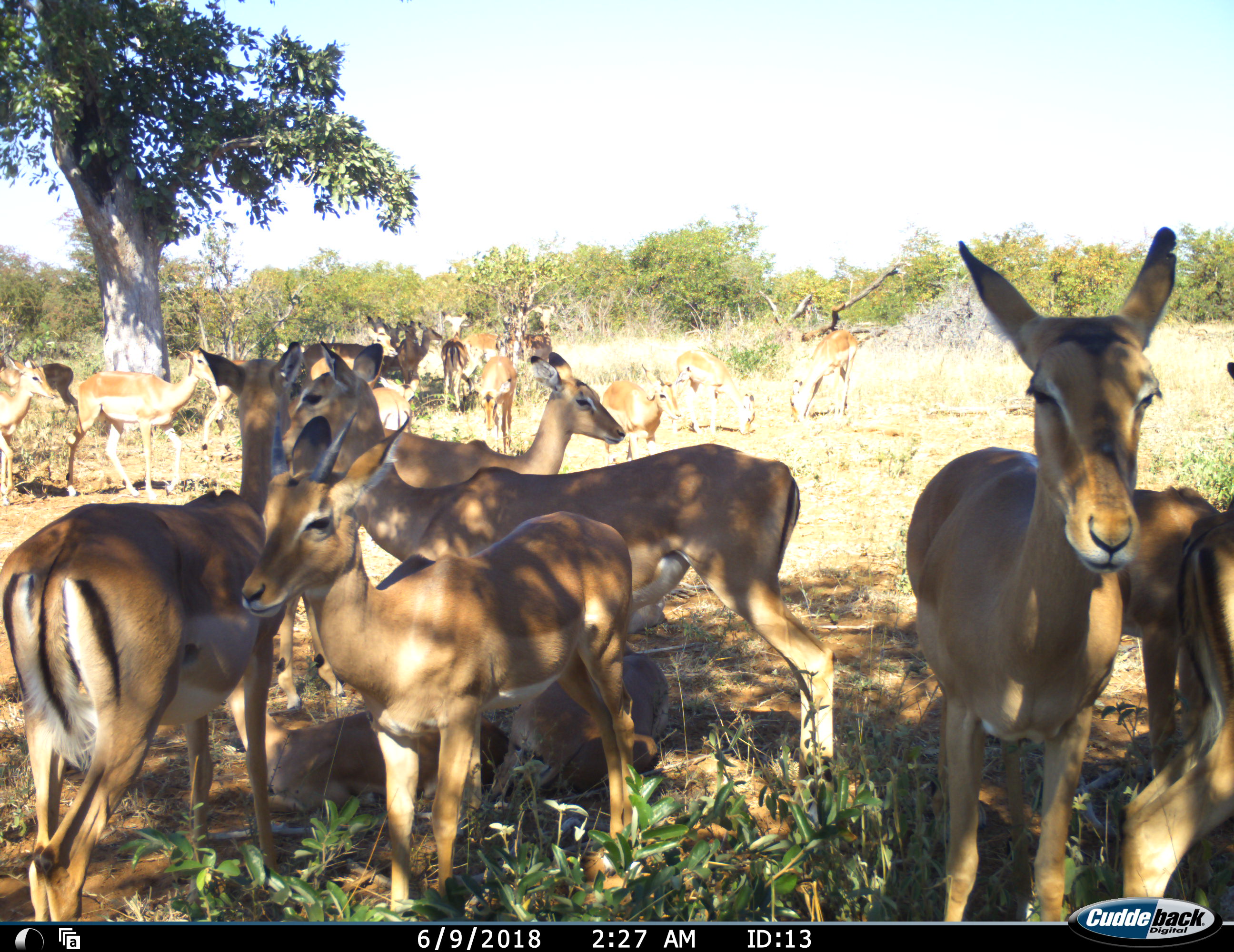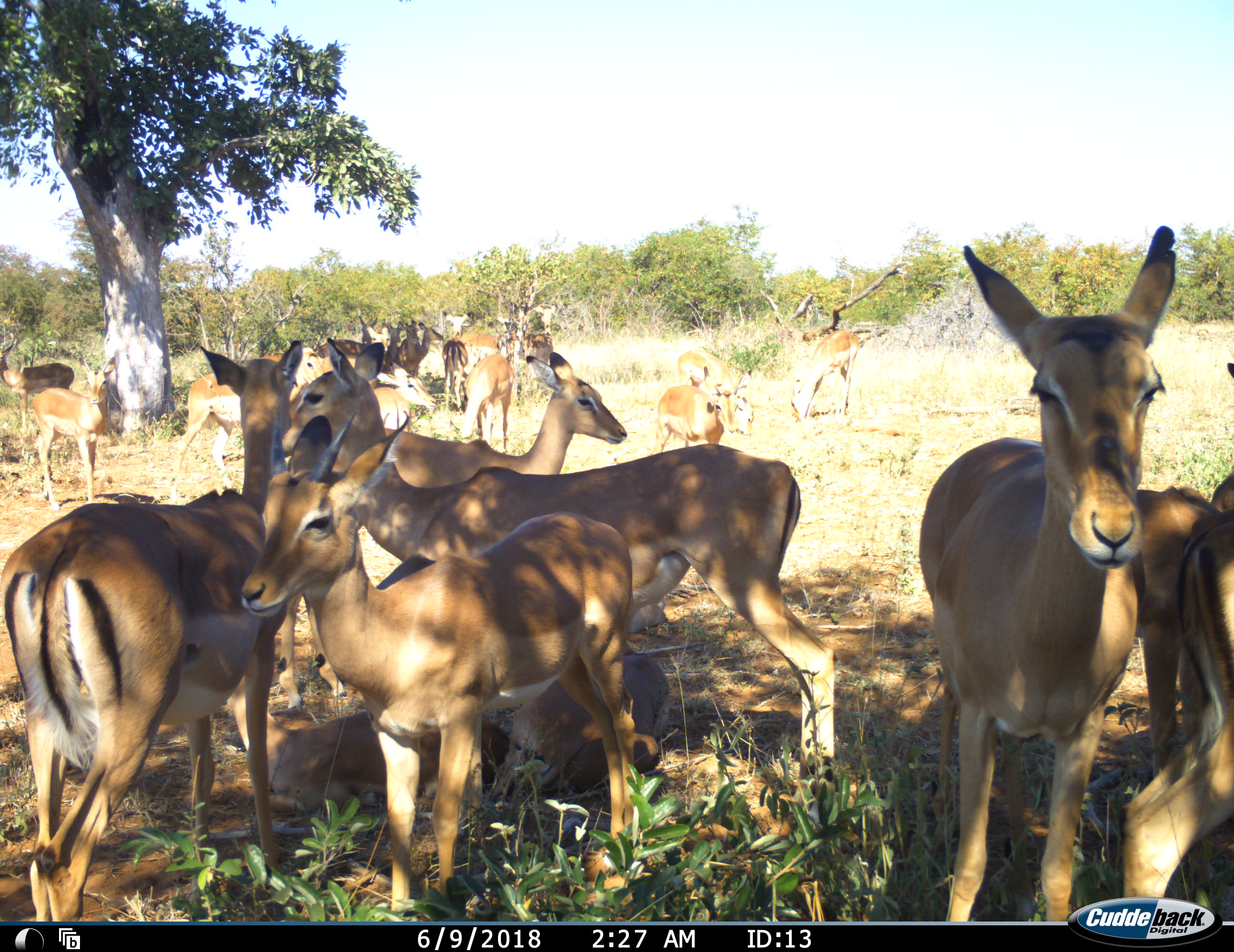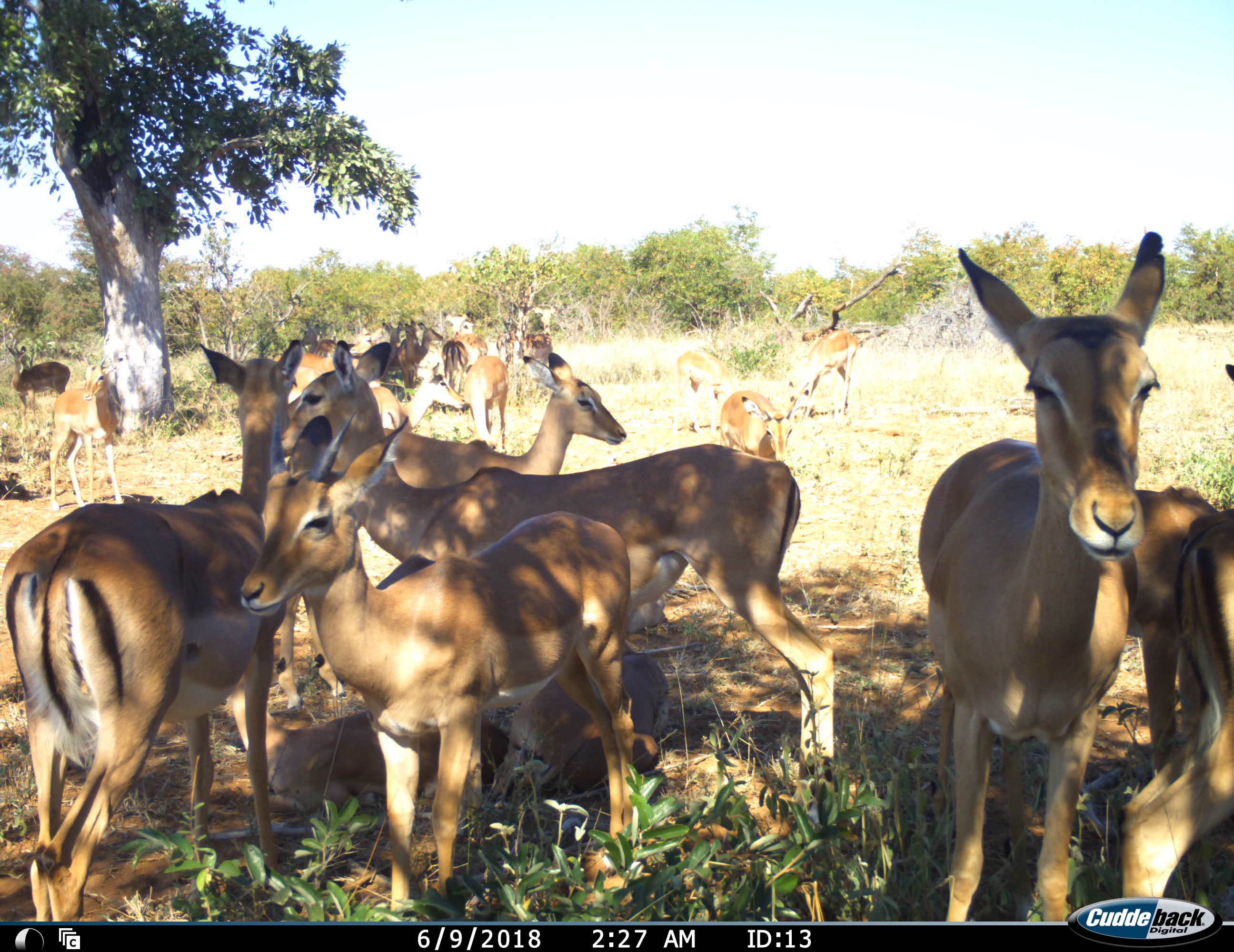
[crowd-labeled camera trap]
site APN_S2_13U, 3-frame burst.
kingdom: Animalia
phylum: Chordata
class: Mammalia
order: Artiodactyla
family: Bovidae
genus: Aepyceros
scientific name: Aepyceros melampus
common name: impala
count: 11-50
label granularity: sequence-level